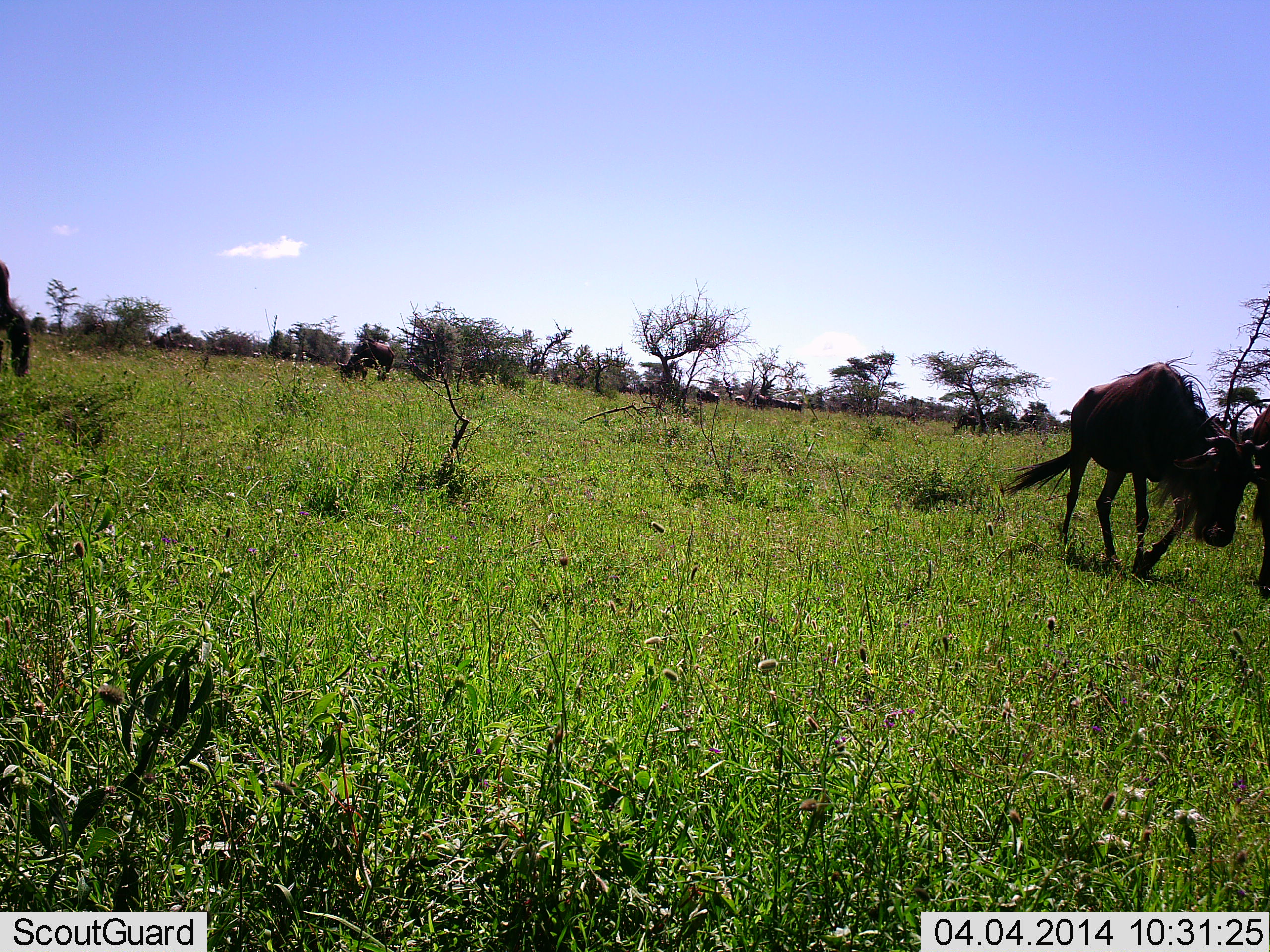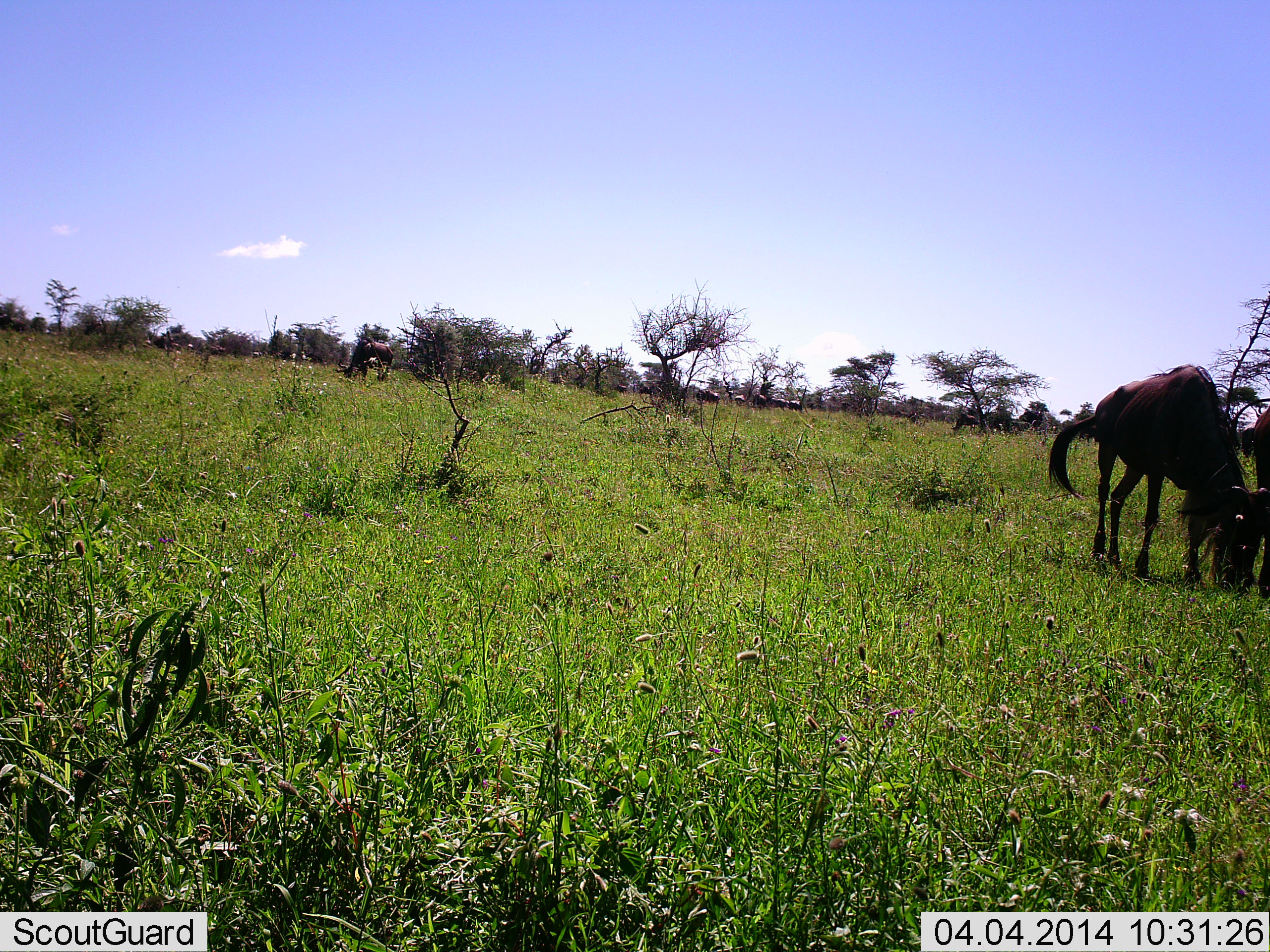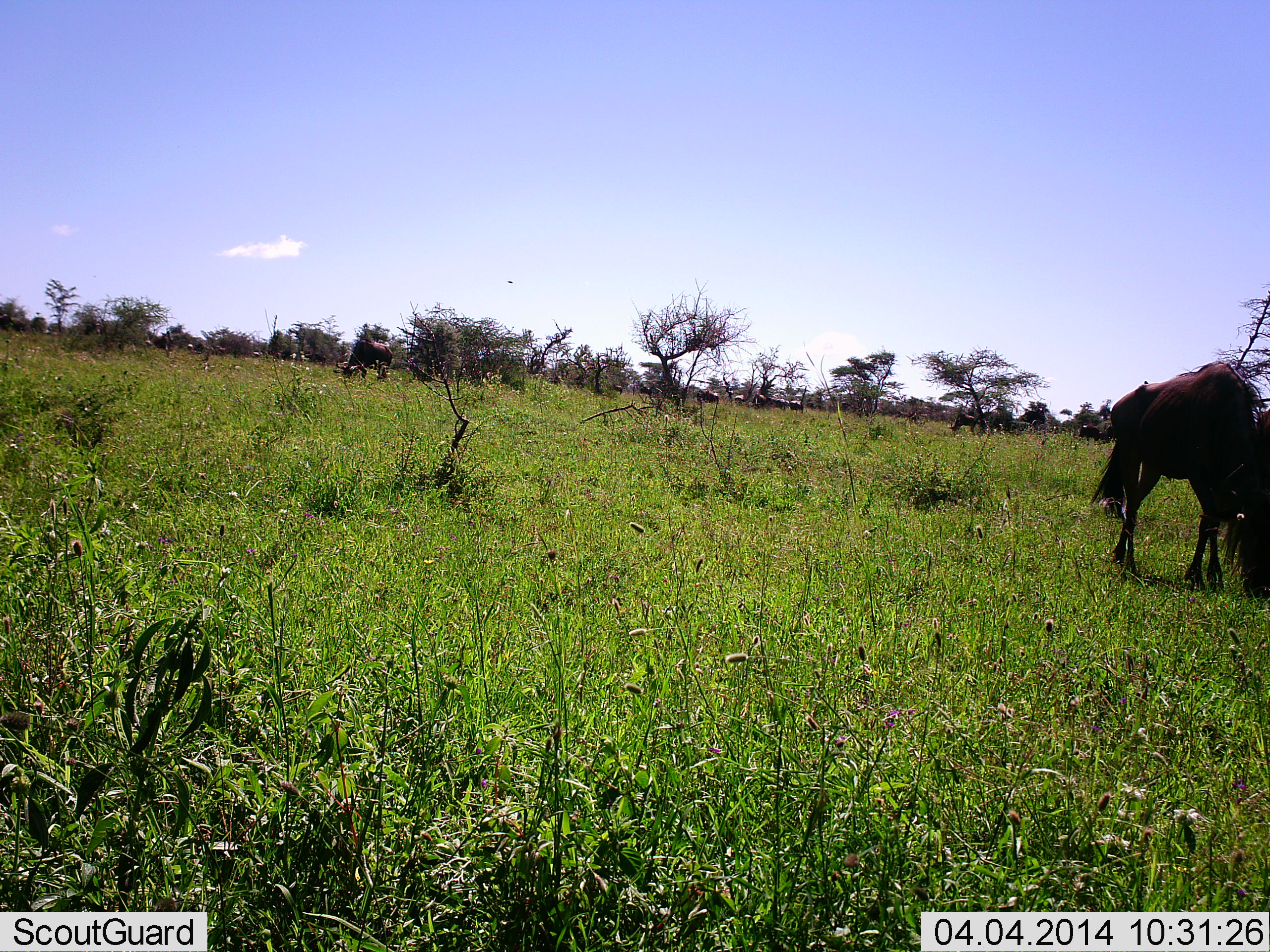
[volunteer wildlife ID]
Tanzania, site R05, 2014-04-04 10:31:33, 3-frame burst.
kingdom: Animalia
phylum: Chordata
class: Mammalia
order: Artiodactyla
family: Bovidae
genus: Connochaetes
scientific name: Connochaetes taurinus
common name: blue wildebeest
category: wildebeest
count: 11-50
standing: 40%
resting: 0%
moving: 10%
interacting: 0%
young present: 0%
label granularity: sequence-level